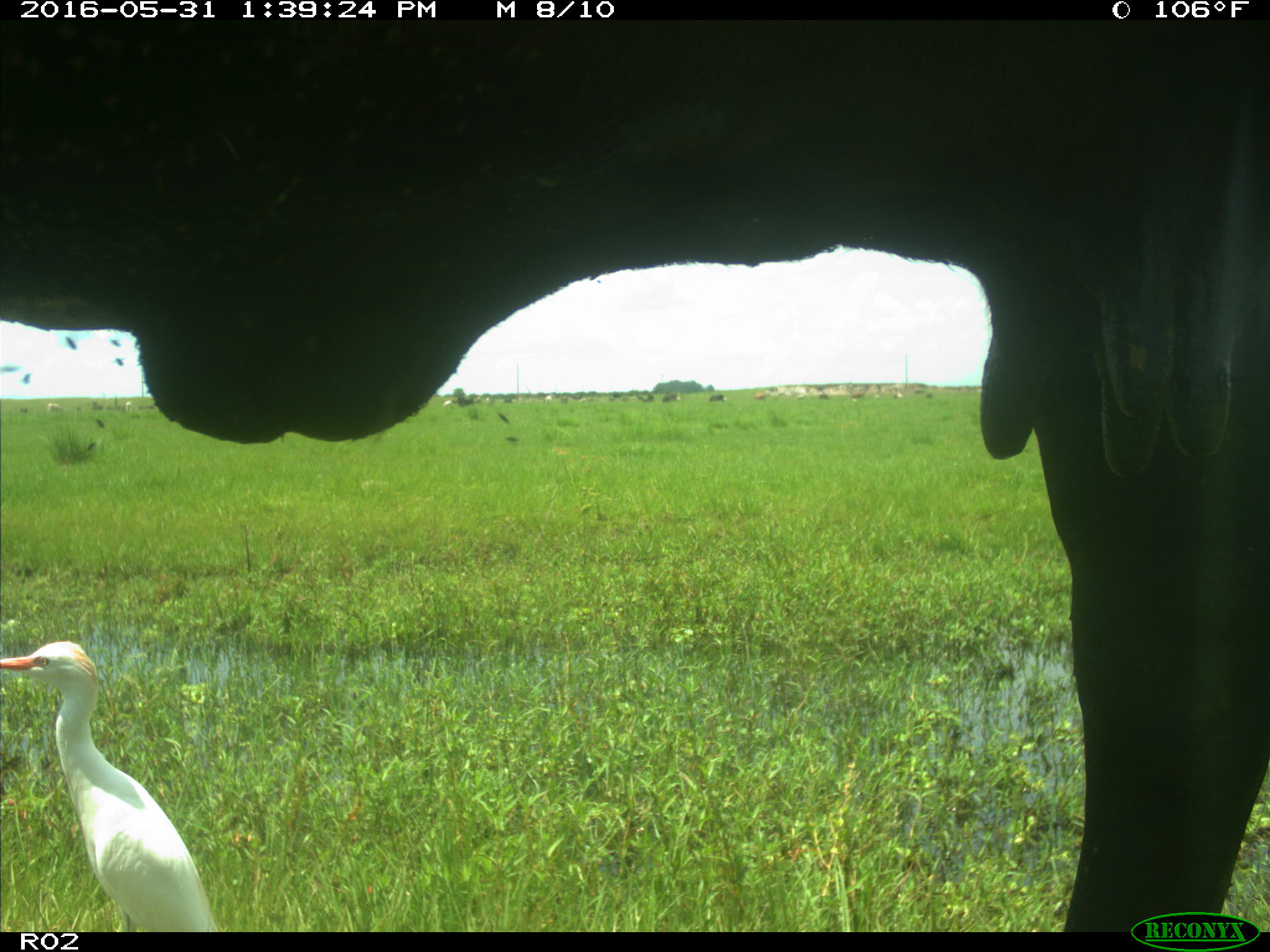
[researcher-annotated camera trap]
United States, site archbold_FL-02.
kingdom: Animalia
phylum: Chordata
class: Mammalia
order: Artiodactyla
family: Bovidae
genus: Bos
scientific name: Bos taurus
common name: domestic cow